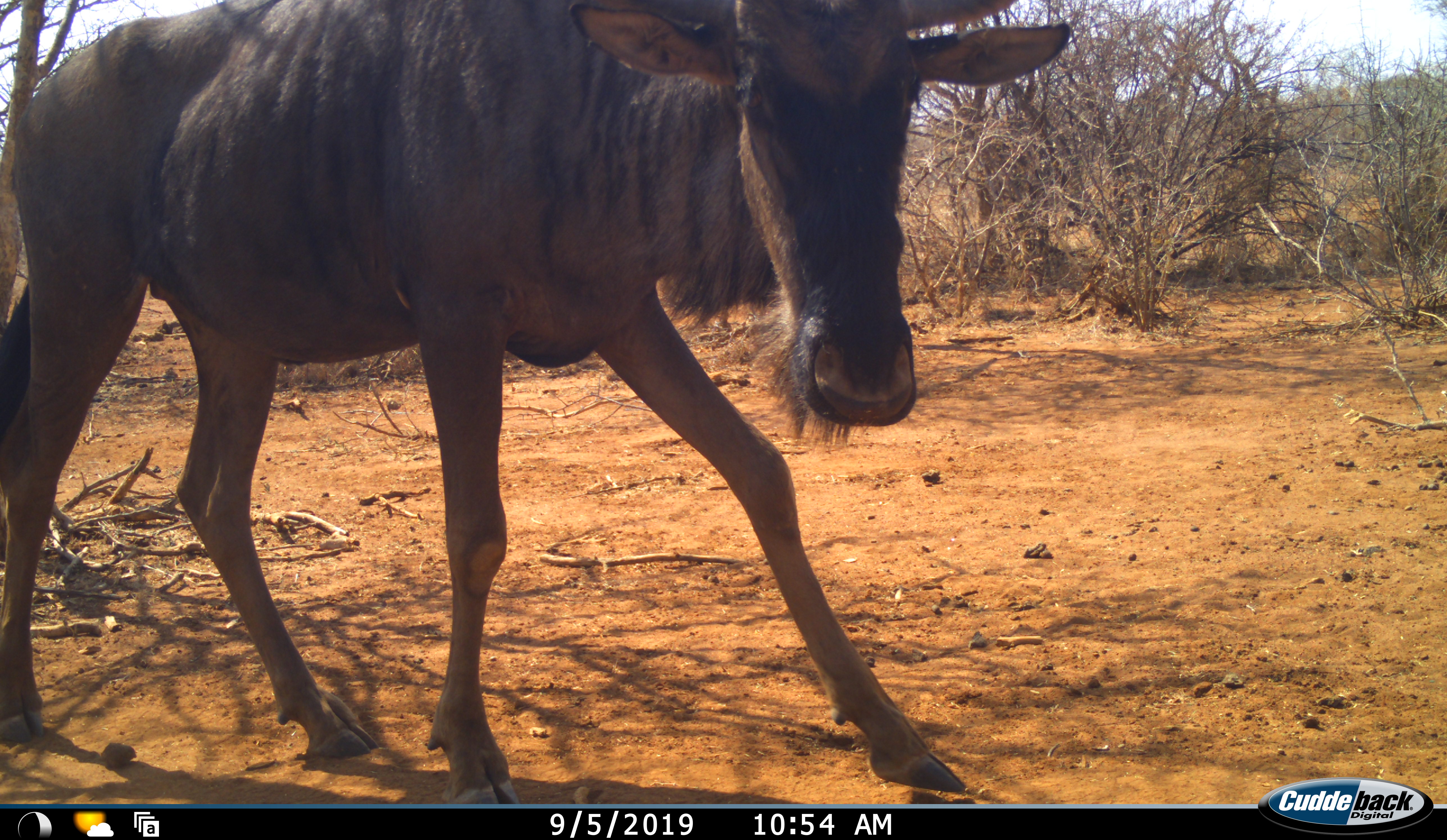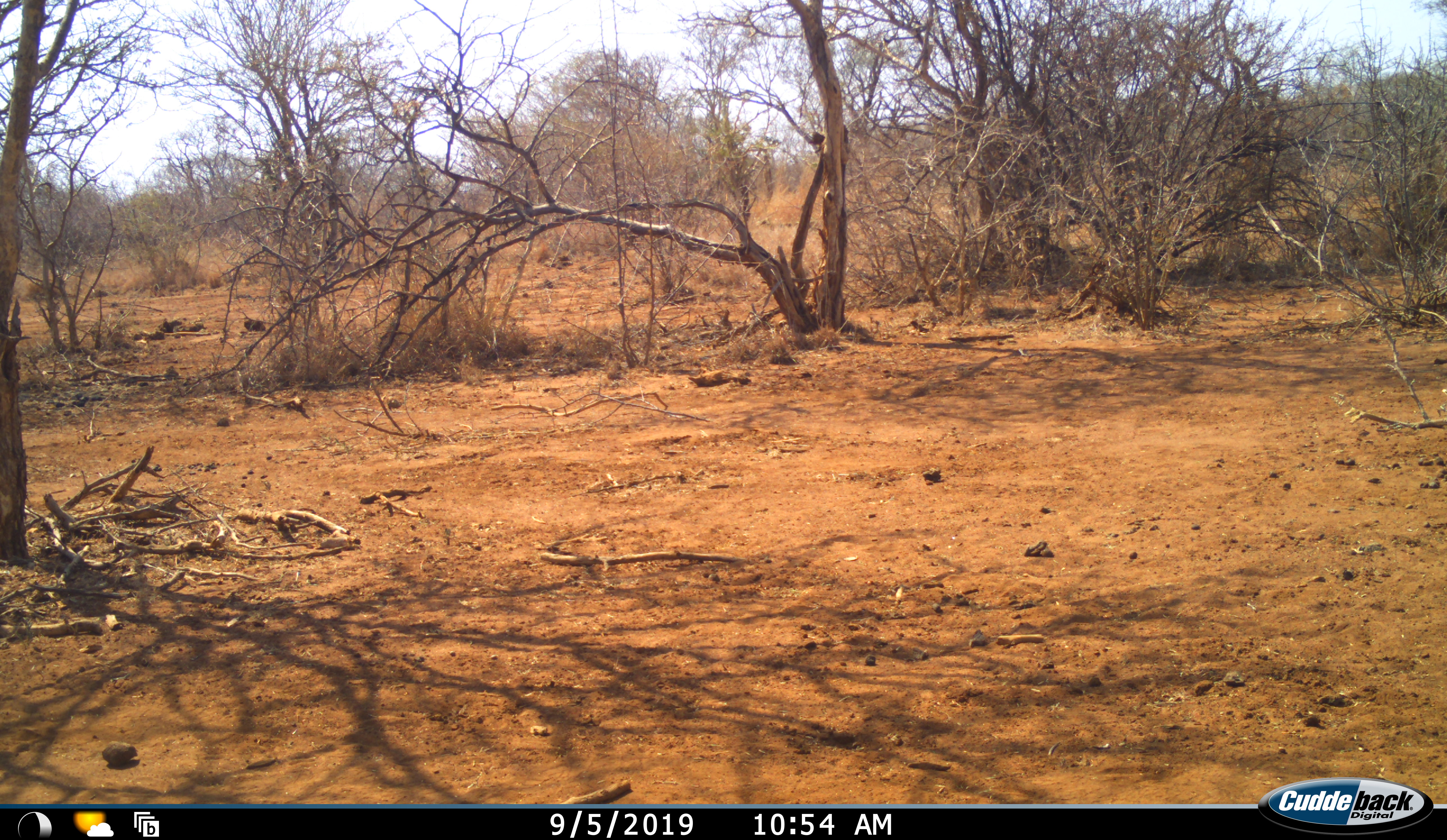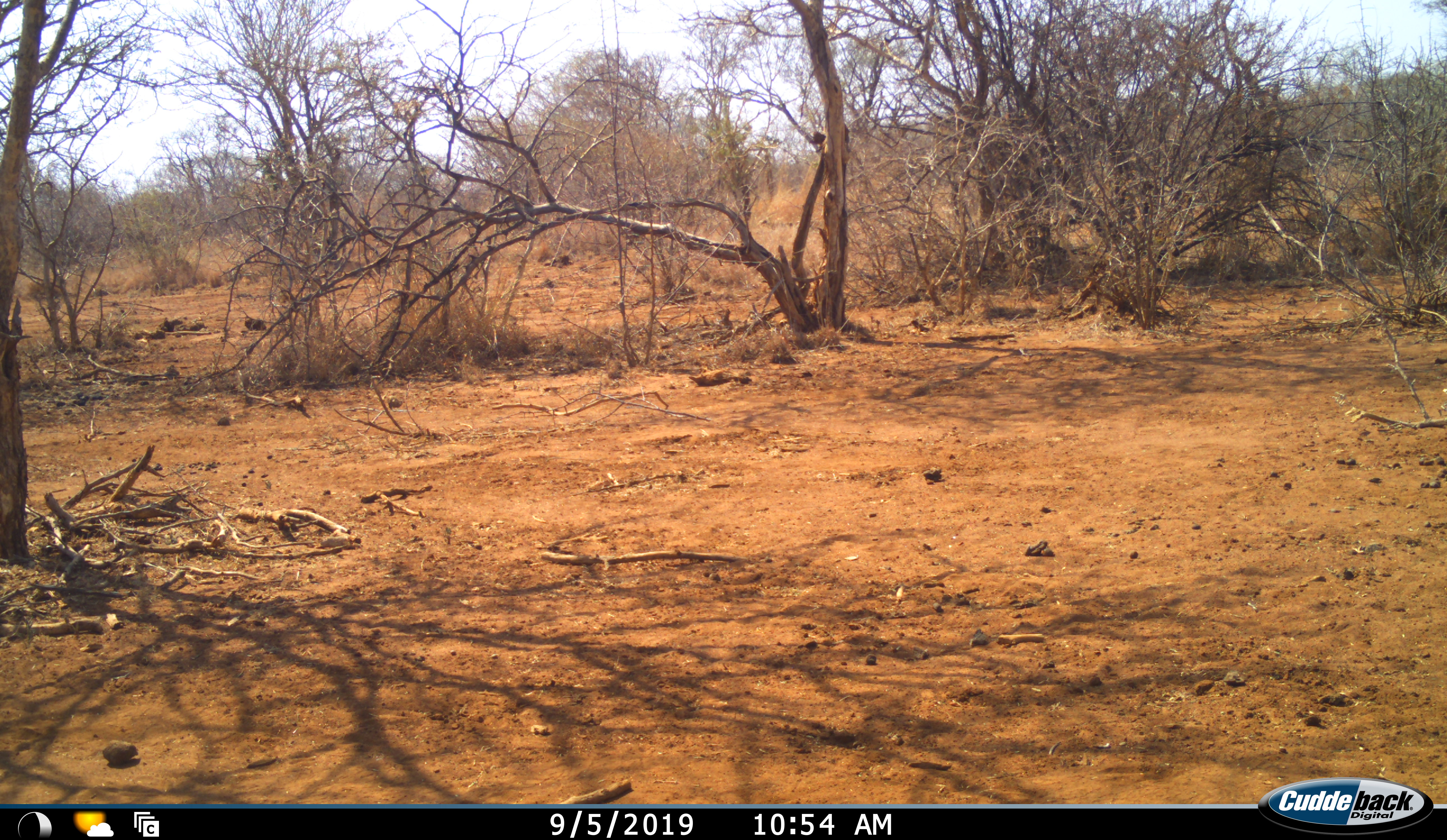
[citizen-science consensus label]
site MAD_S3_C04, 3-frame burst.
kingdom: Animalia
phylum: Chordata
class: Mammalia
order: Artiodactyla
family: Bovidae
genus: Connochaetes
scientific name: Connochaetes taurinus taurinus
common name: blue wildebeest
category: wildebeestblue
Wildebeestblue (blue wildebeest) (Connochaetes taurinus taurinus), count 1. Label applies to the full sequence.